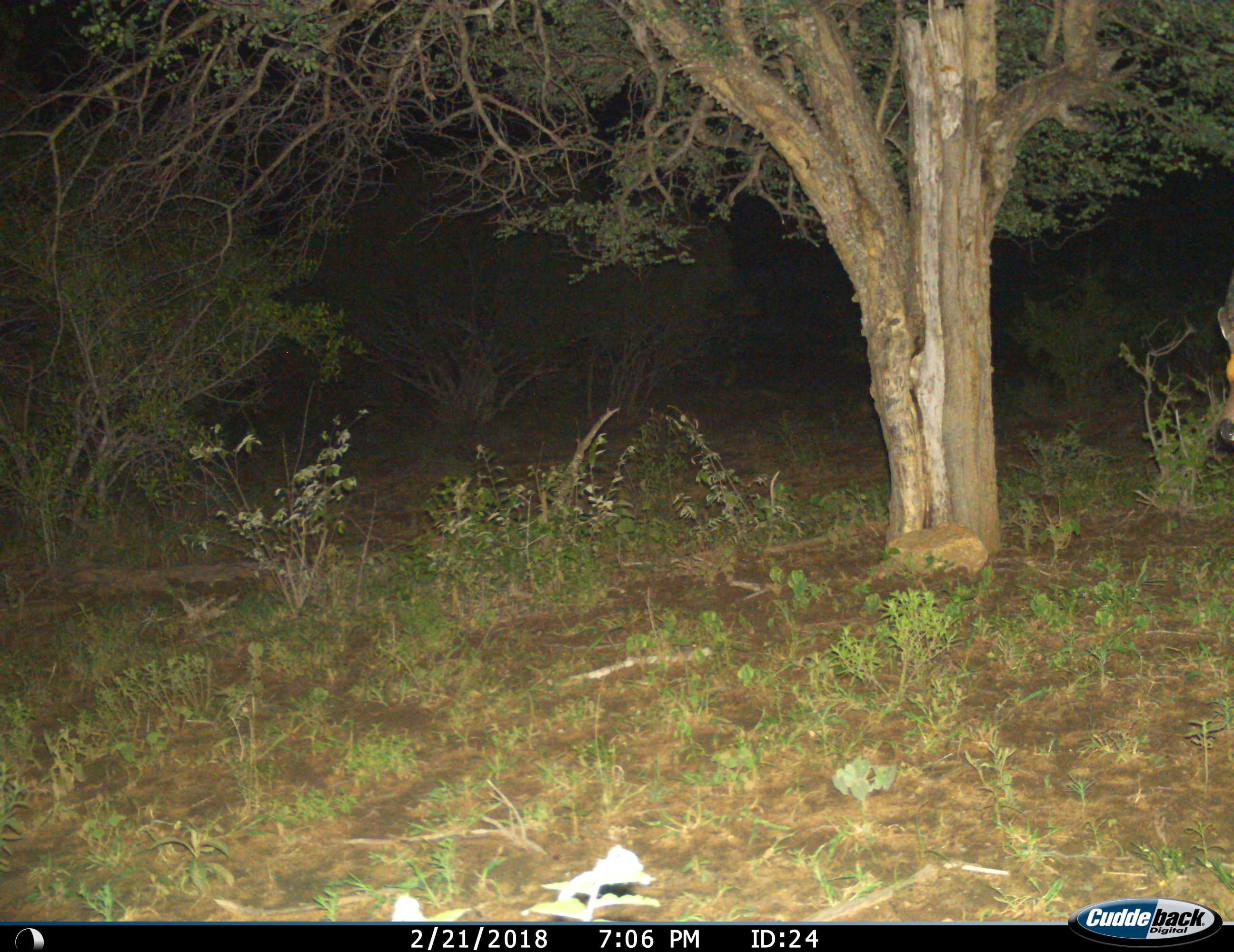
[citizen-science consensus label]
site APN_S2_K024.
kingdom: Animalia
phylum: Chordata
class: Mammalia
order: Artiodactyla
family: Bovidae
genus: Aepyceros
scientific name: Aepyceros melampus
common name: impala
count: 1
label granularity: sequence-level